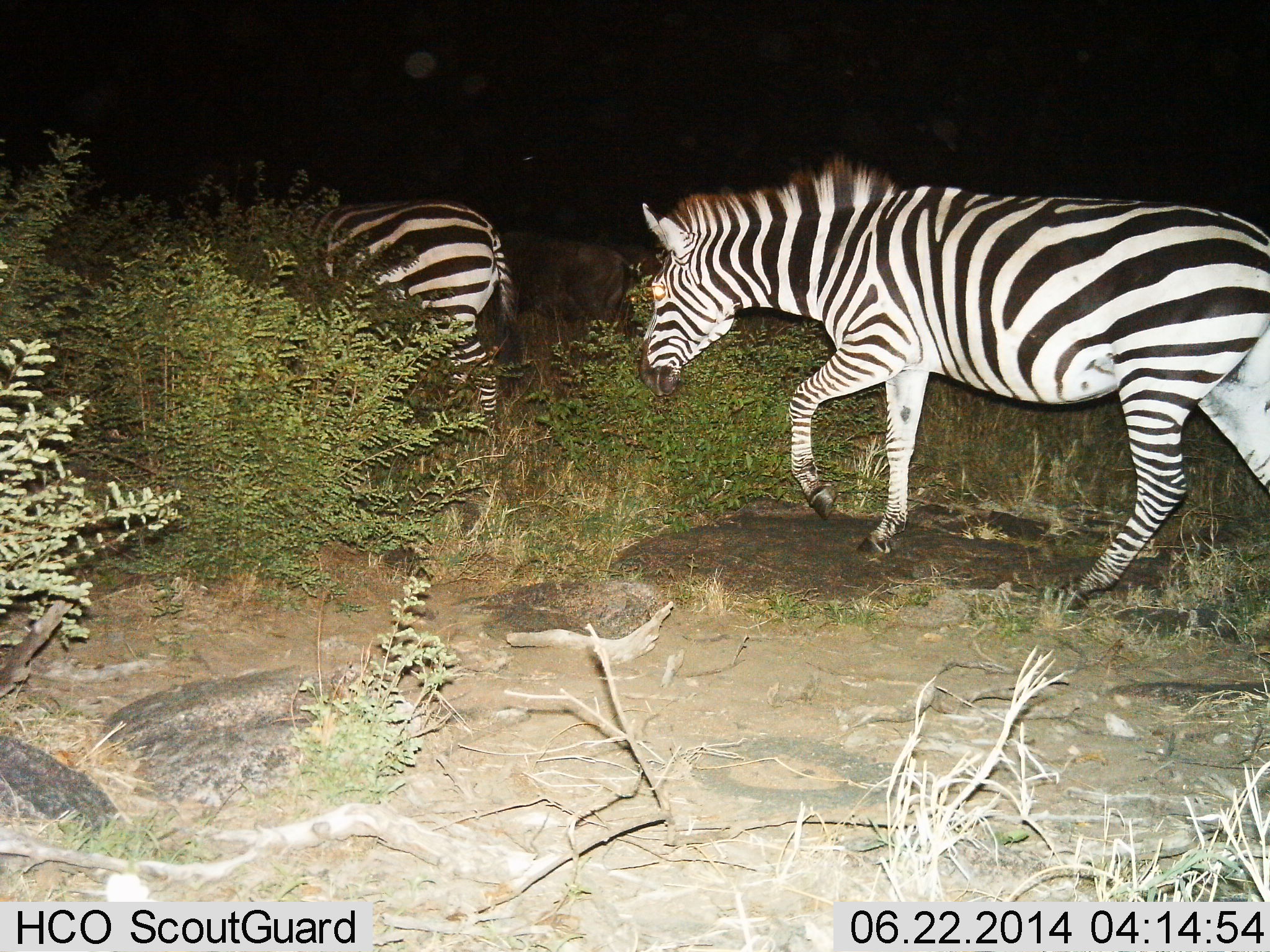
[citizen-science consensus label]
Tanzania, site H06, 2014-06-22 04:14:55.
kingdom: Animalia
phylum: Chordata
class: Mammalia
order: Perissodactyla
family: Equidae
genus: Equus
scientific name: Equus quagga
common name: plains zebra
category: zebra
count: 2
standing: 14%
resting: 0%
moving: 100%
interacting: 0%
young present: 0%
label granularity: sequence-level